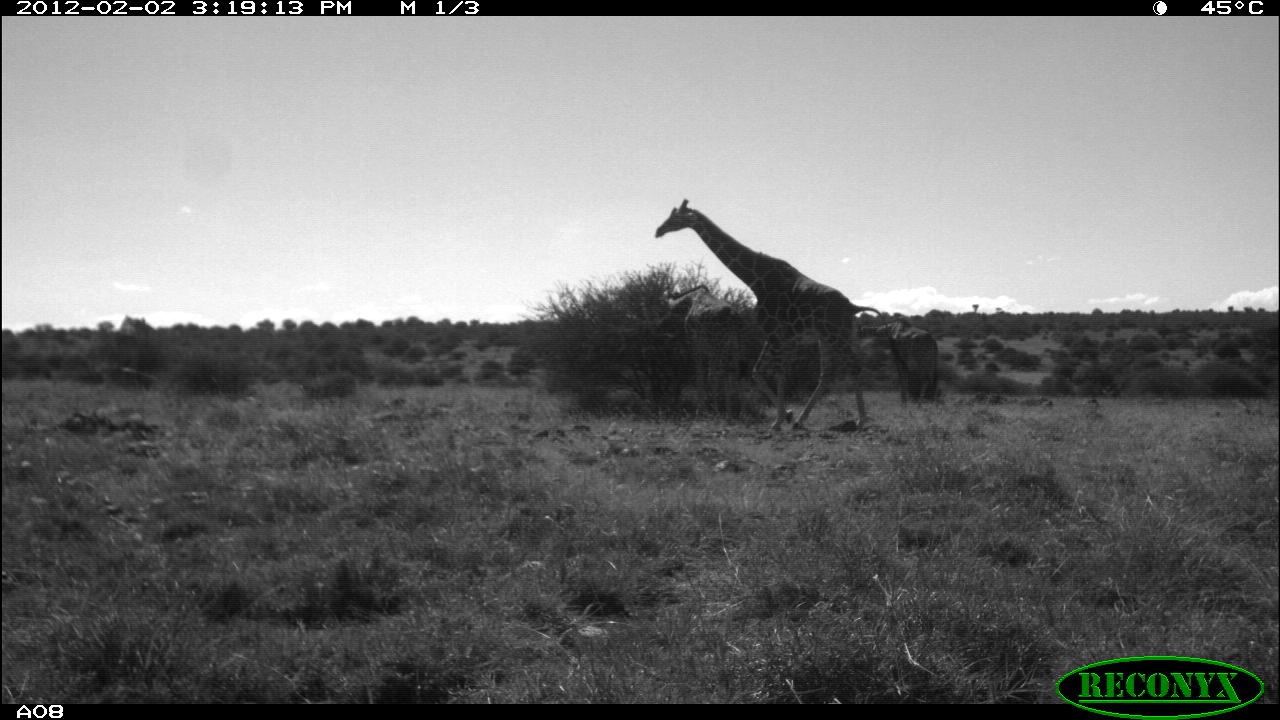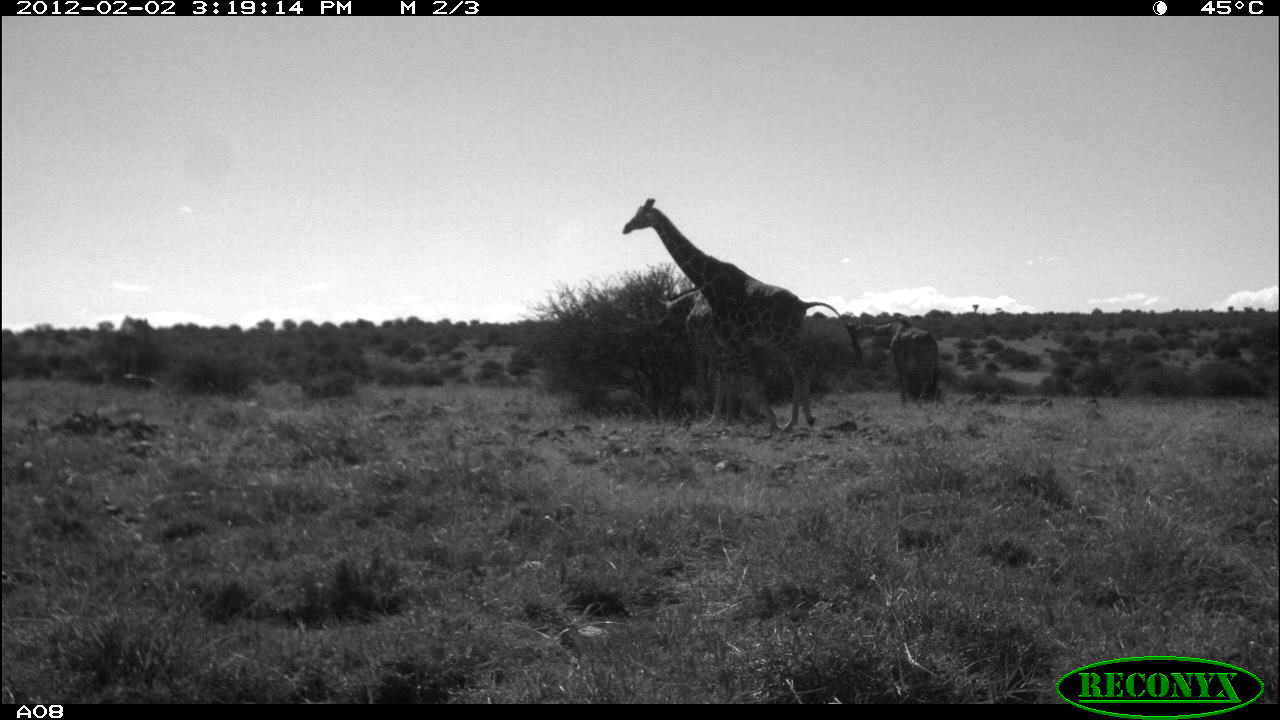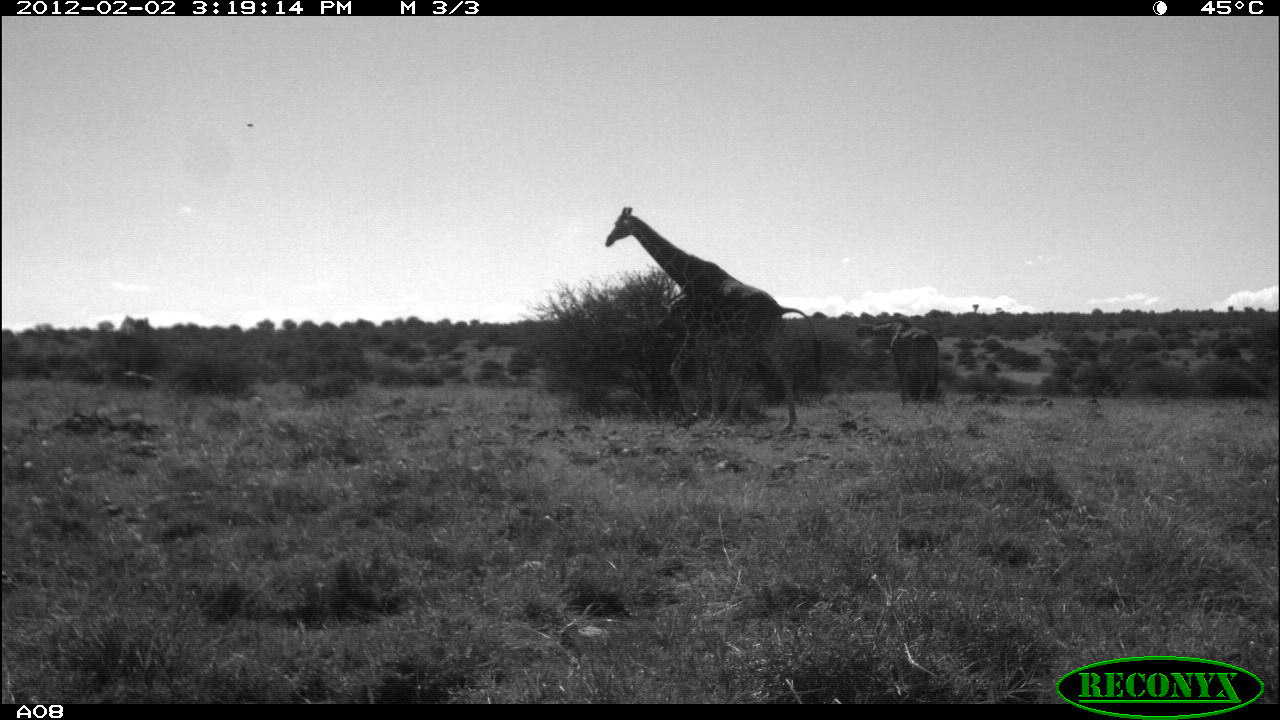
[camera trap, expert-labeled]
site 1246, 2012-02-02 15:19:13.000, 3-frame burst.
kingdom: Animalia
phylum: Chordata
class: Mammalia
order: Artiodactyla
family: Giraffidae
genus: Giraffa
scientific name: Giraffa camelopardalis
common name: giraffe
Giraffa camelopardalis (giraffe), count 2.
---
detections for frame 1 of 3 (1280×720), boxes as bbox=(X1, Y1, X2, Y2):
giraffa camelopardalis: bbox=(652, 194, 909, 434); bbox=(666, 285, 739, 422); bbox=(855, 318, 939, 402)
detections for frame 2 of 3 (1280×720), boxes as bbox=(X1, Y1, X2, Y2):
giraffa camelopardalis: bbox=(621, 196, 863, 434); bbox=(855, 319, 938, 406)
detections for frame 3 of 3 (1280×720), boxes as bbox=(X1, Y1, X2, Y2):
giraffa camelopardalis: bbox=(601, 204, 824, 437); bbox=(857, 319, 939, 404)